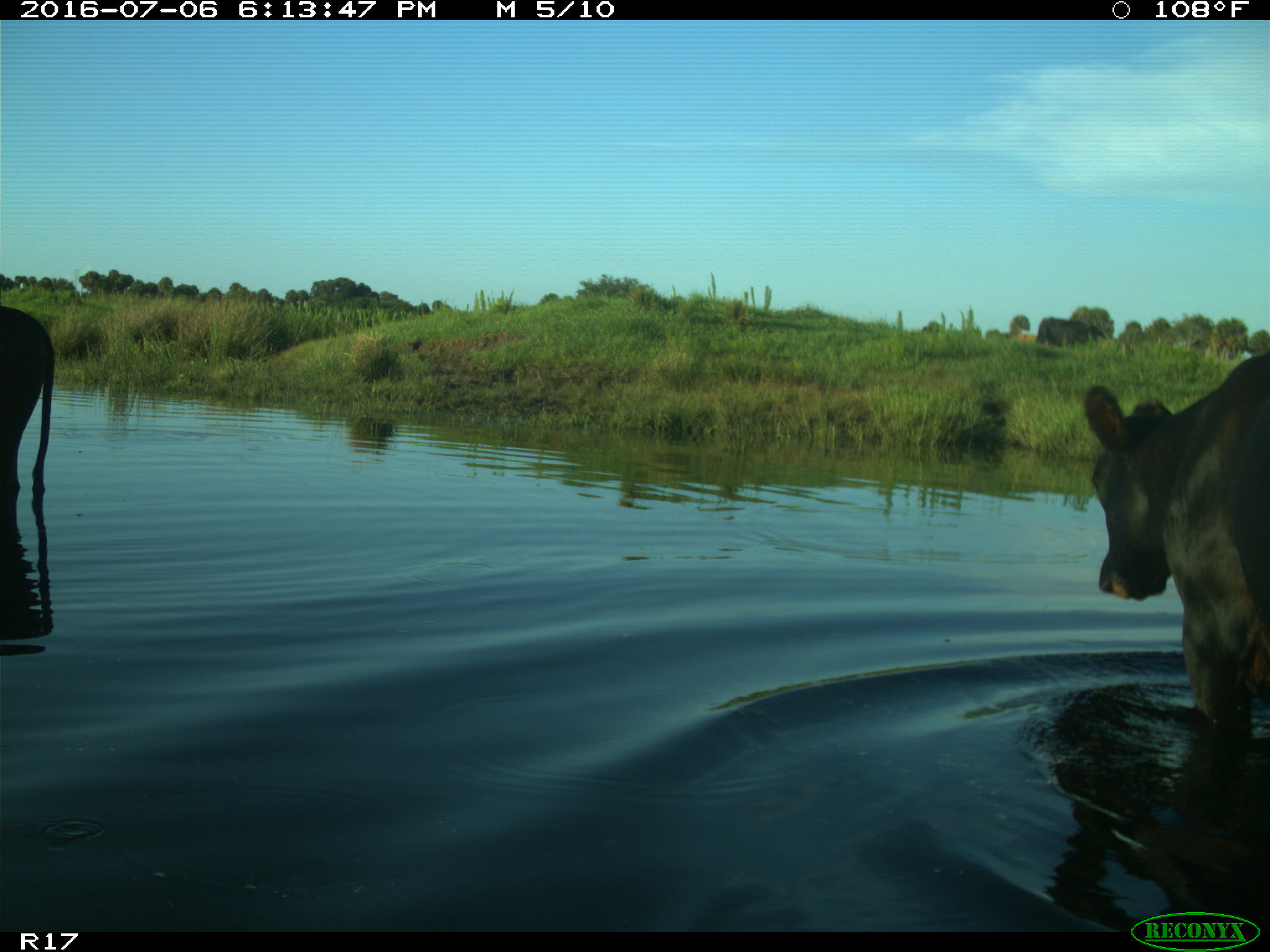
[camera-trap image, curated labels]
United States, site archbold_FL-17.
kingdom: Animalia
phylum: Chordata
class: Mammalia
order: Artiodactyla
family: Bovidae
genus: Bos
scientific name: Bos taurus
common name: domestic cow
Bos taurus (domestic cow).